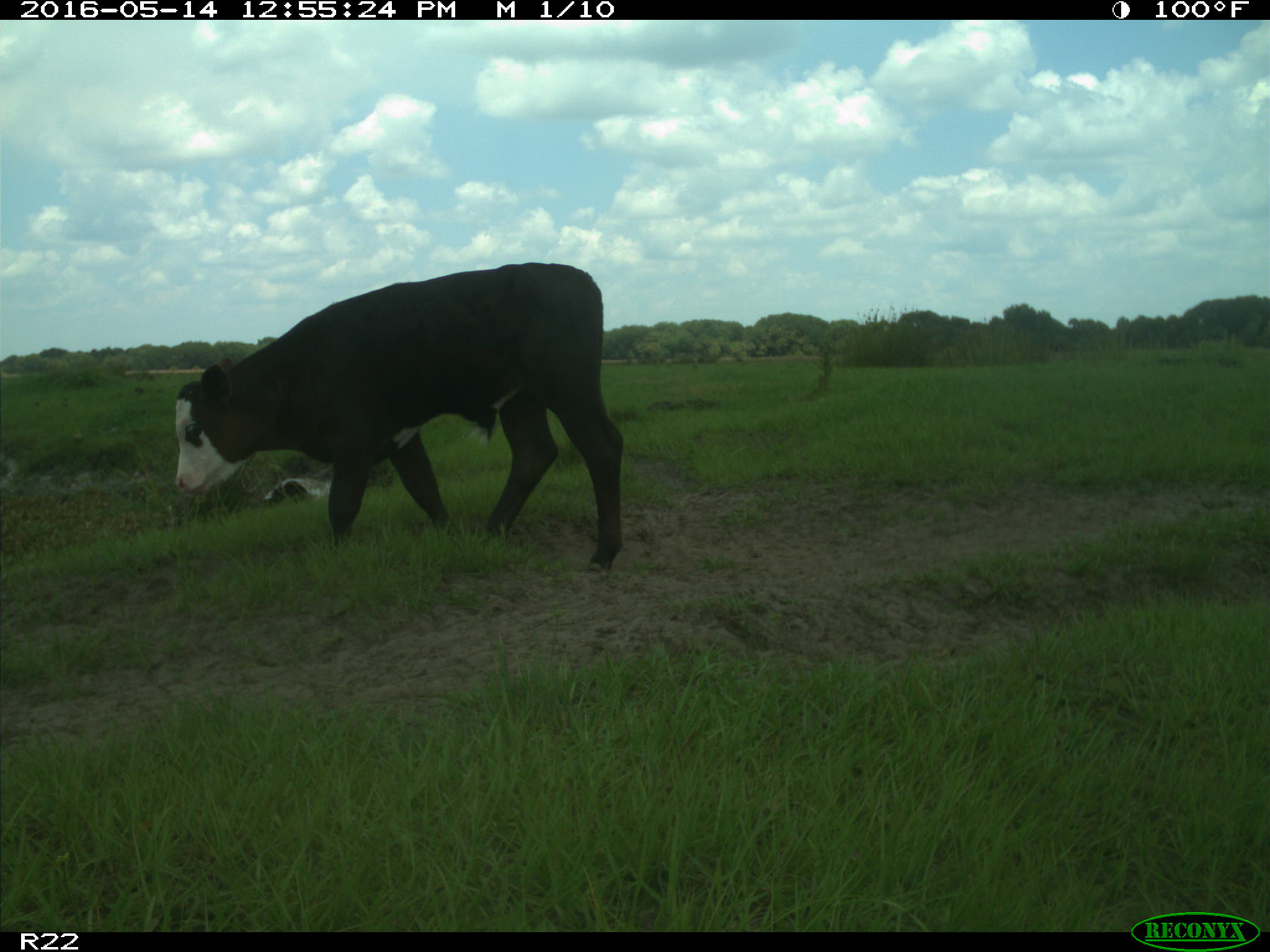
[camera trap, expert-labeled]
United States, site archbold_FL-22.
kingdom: Animalia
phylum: Chordata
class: Mammalia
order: Artiodactyla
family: Bovidae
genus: Bos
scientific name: Bos taurus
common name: domestic cow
Bos taurus (domestic cow).